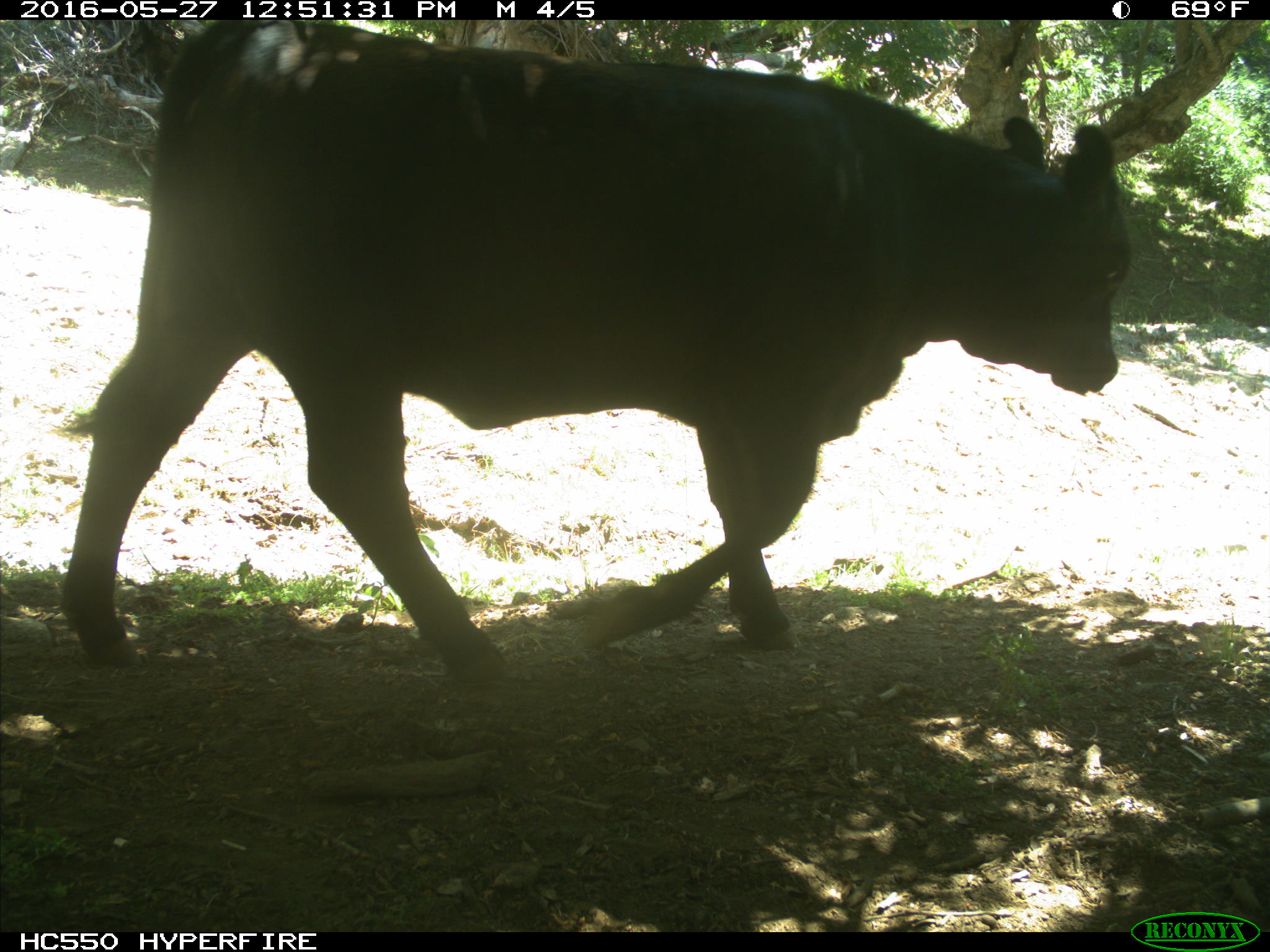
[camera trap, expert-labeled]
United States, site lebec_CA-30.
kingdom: Animalia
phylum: Chordata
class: Mammalia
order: Artiodactyla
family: Bovidae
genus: Bos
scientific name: Bos taurus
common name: domestic cow